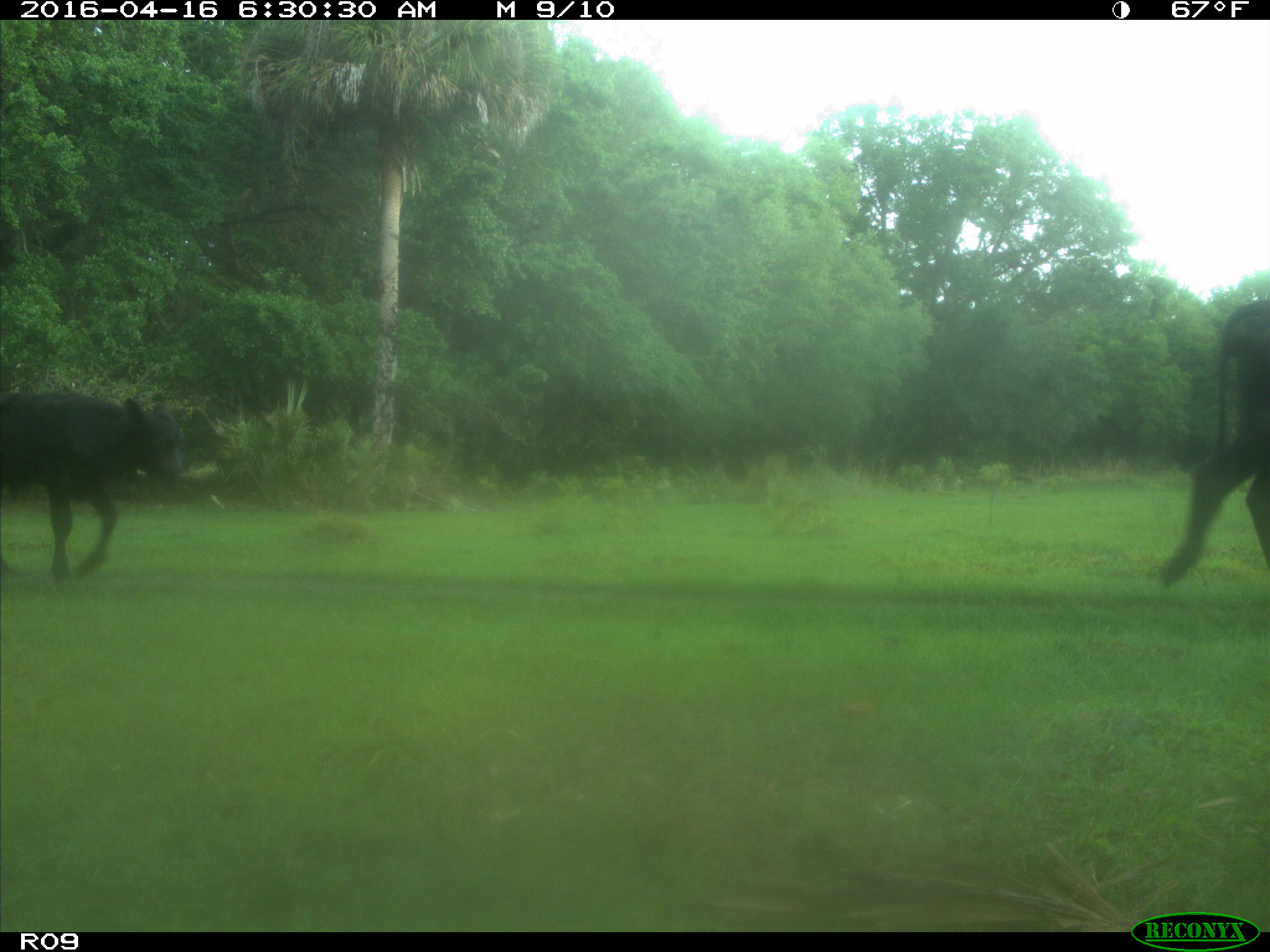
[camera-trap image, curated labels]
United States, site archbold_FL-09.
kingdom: Animalia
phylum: Chordata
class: Mammalia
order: Artiodactyla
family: Bovidae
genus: Bos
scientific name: Bos taurus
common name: domestic cow